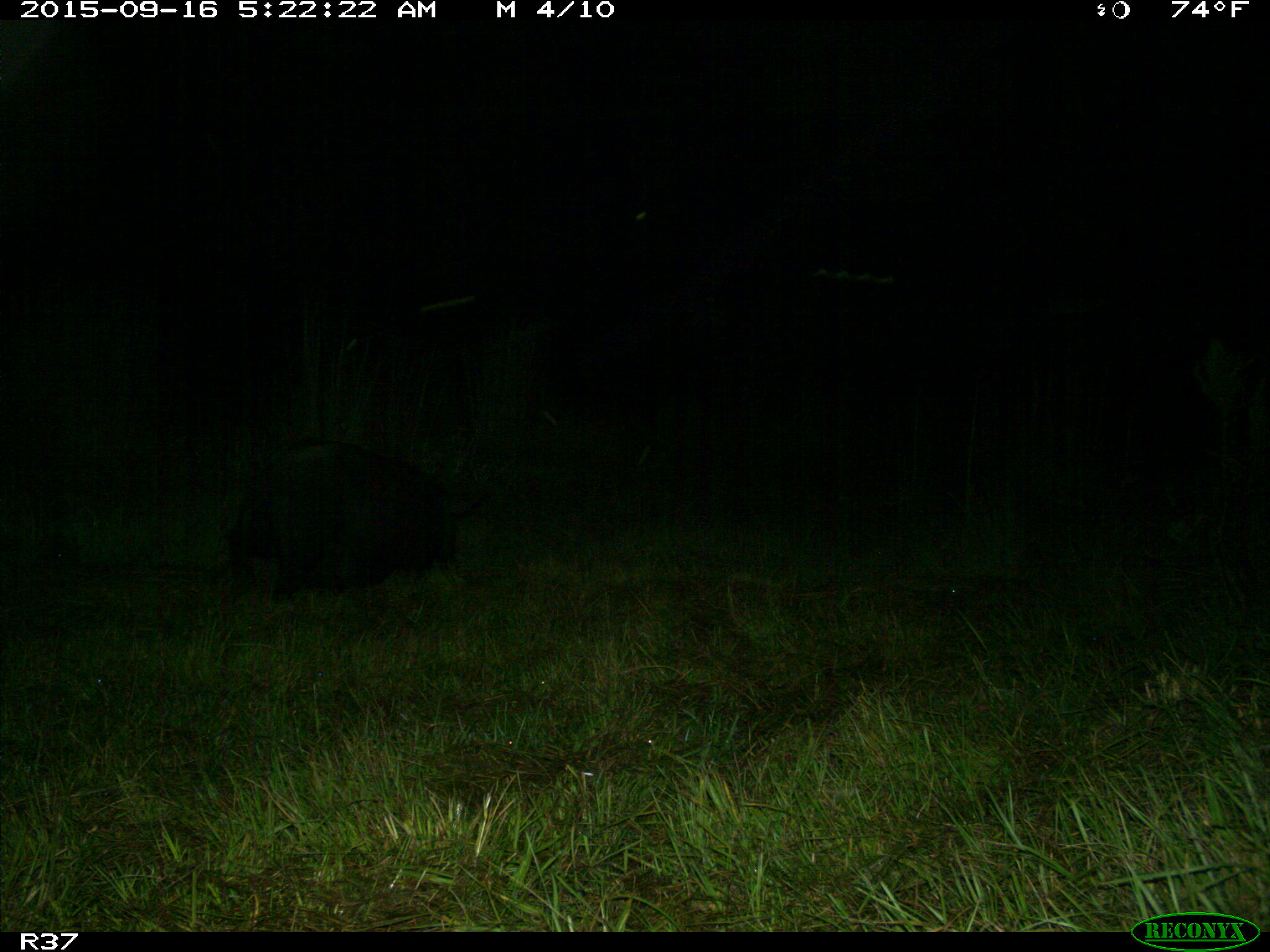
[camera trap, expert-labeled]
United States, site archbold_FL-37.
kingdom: Animalia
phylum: Chordata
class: Mammalia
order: Artiodactyla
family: Suidae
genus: Sus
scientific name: Sus scrofa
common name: wild boar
Sus scrofa (wild boar).